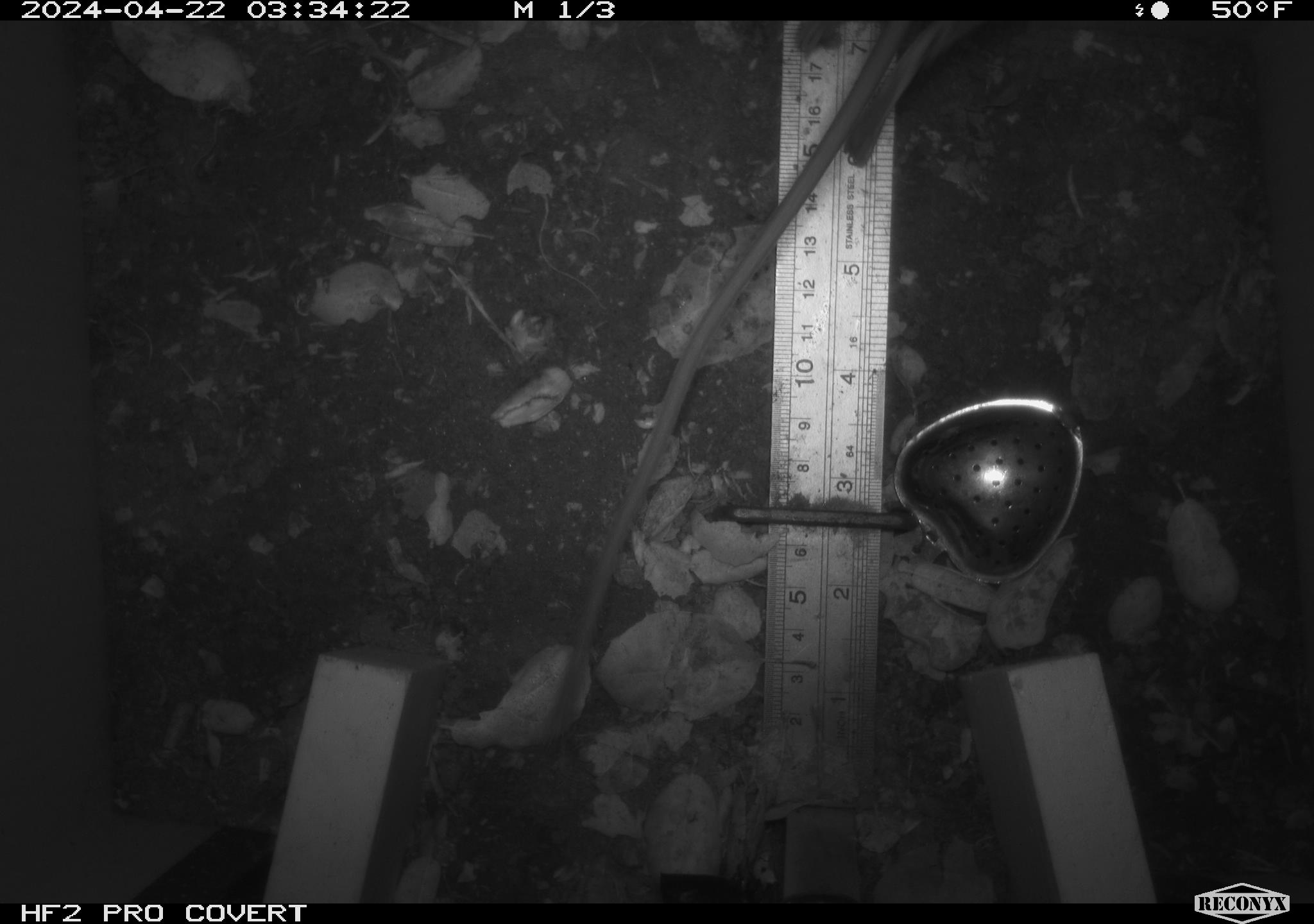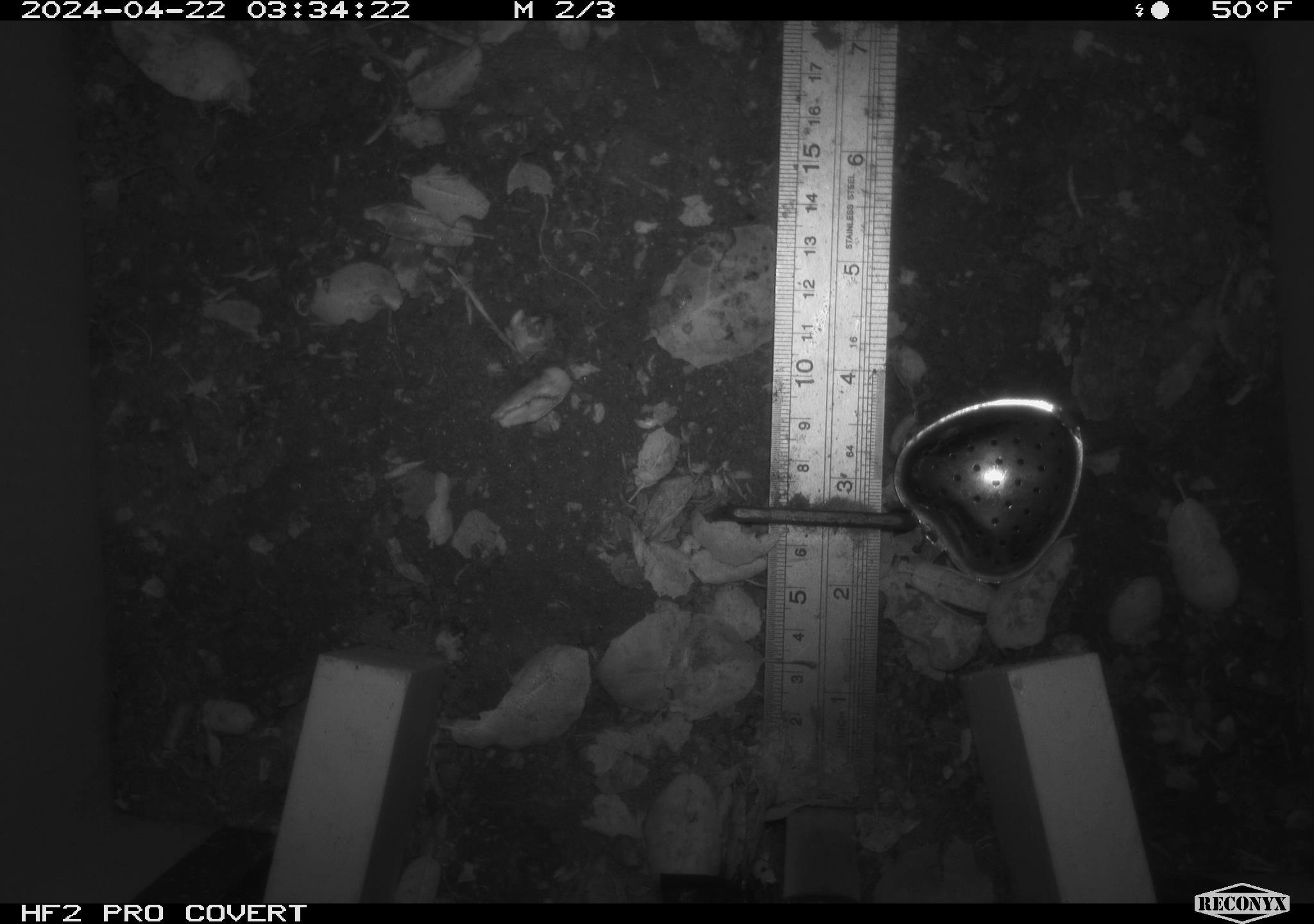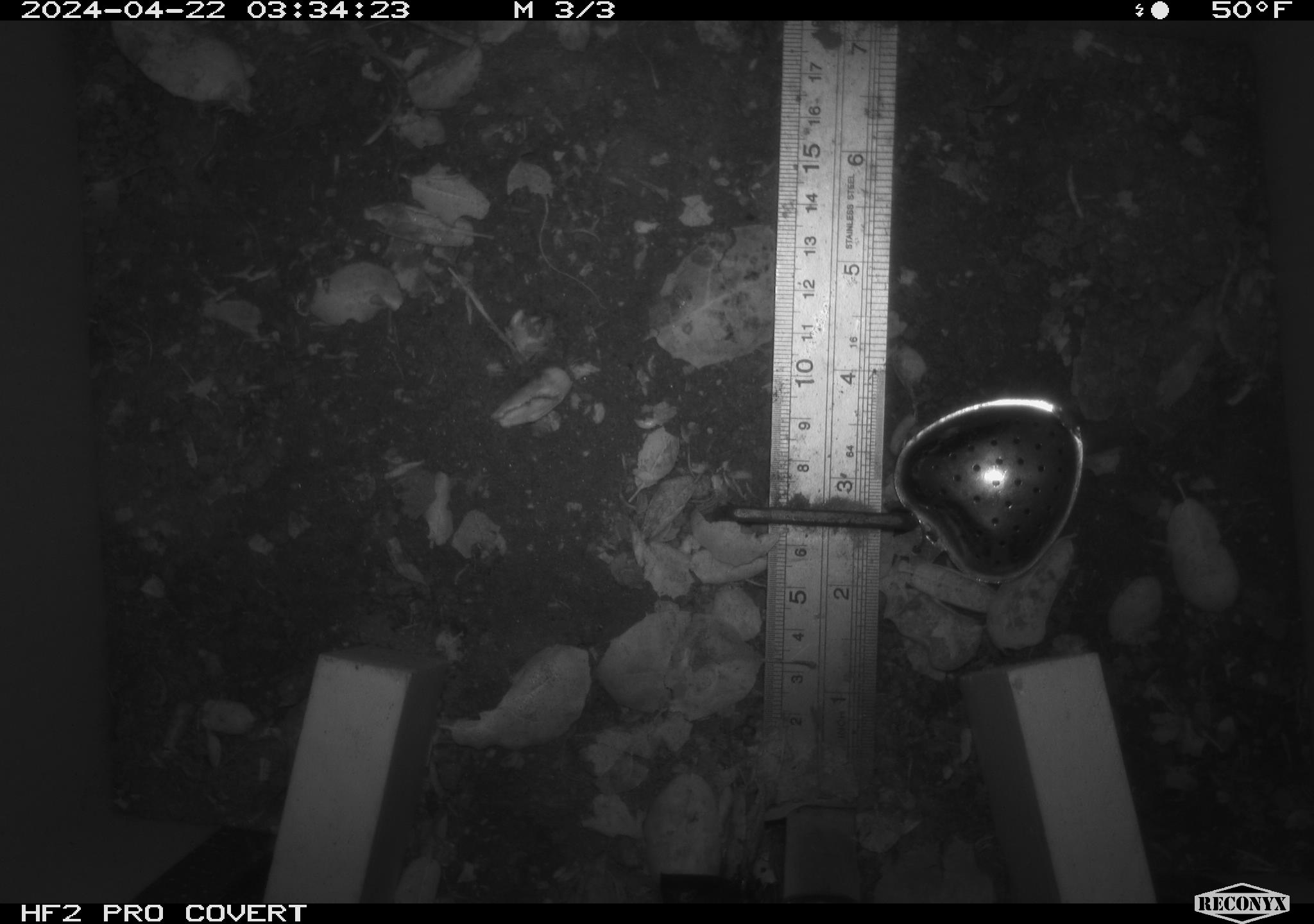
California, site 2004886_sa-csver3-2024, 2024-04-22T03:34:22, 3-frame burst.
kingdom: Animalia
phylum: Chordata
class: Mammalia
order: Rodentia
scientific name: Rodentia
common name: rodent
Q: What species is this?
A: Rodent (Rodentia).